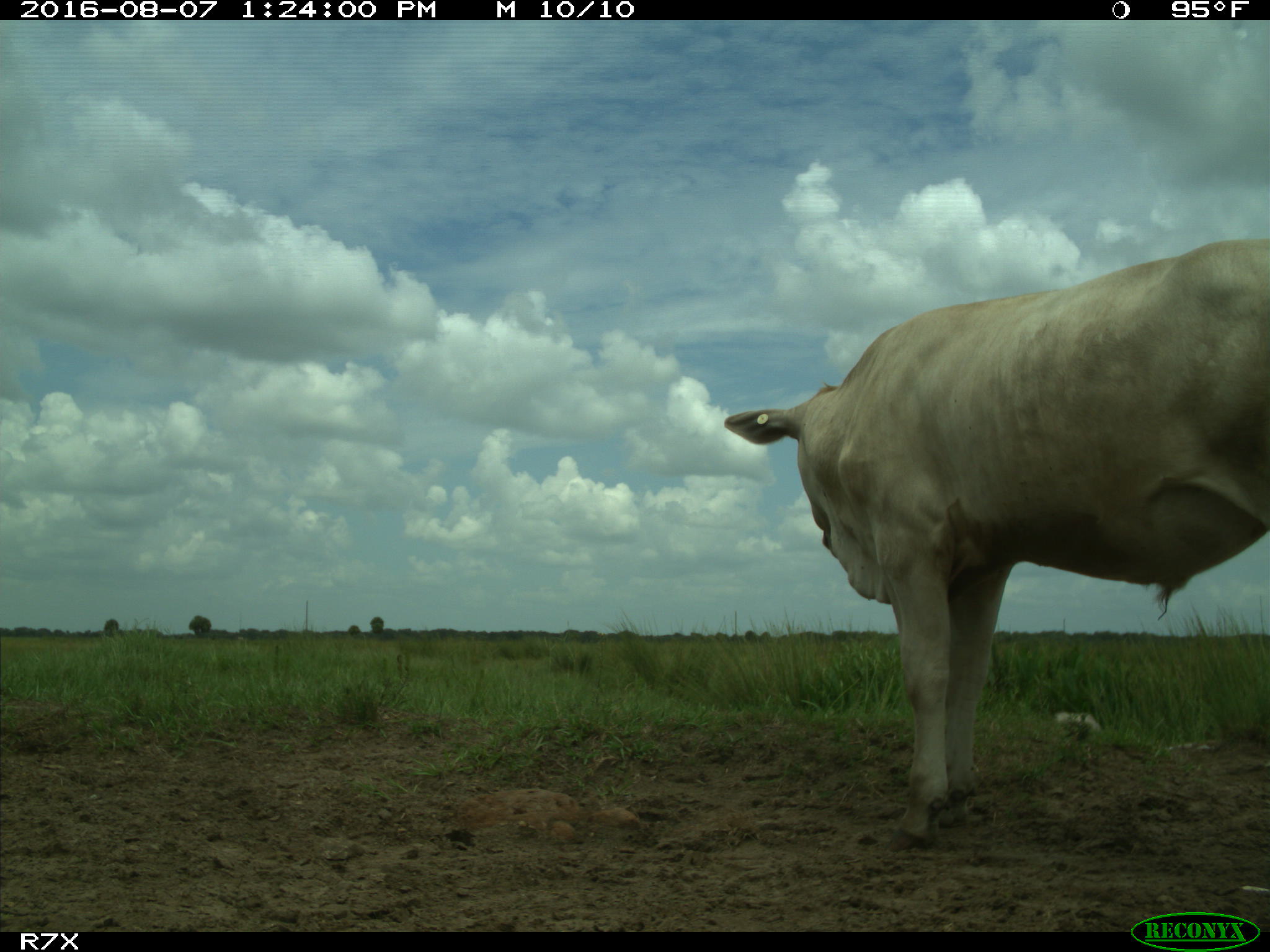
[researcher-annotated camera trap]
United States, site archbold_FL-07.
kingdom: Animalia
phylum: Chordata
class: Mammalia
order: Artiodactyla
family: Bovidae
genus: Bos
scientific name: Bos taurus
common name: domestic cow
Bos taurus (domestic cow).